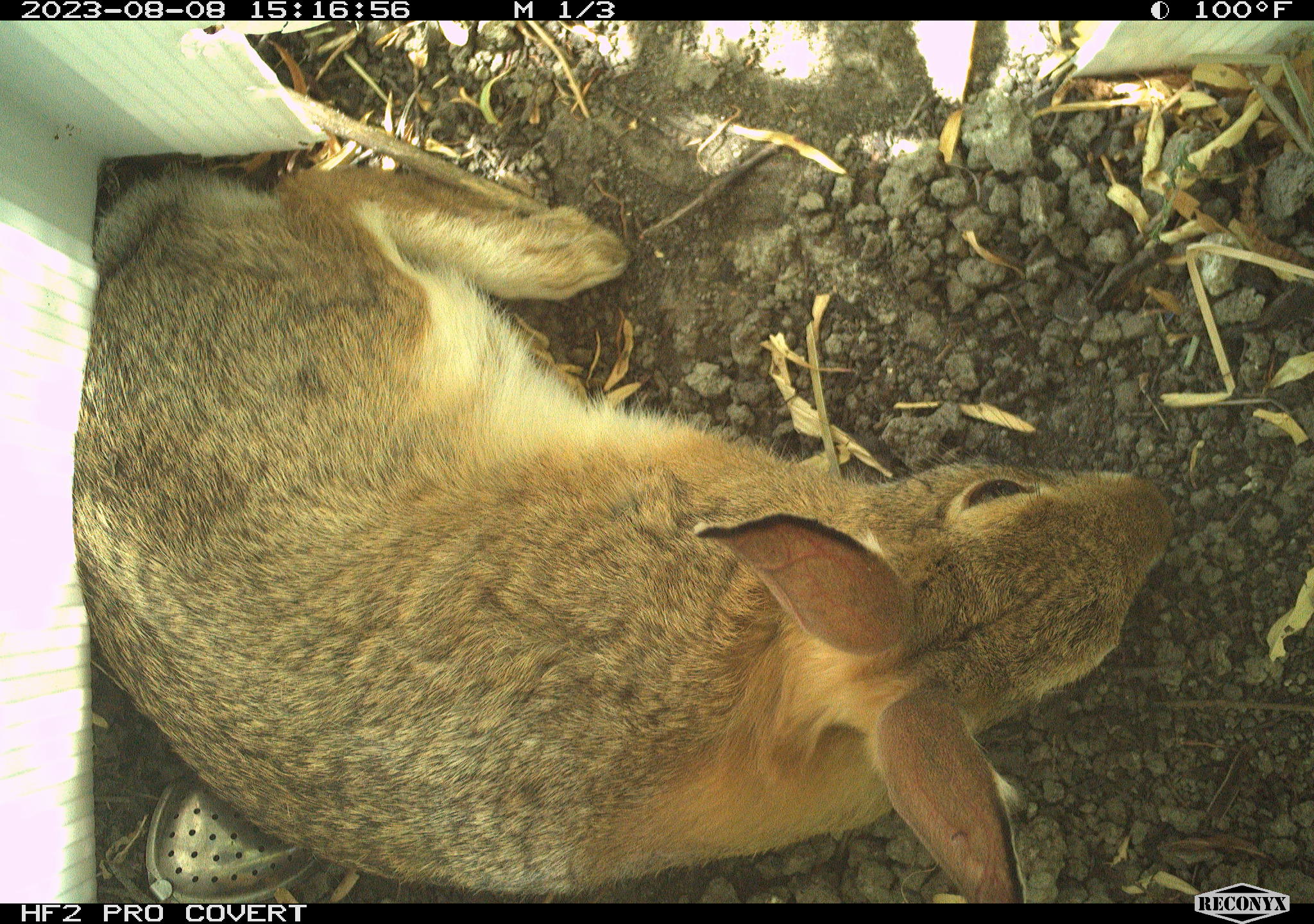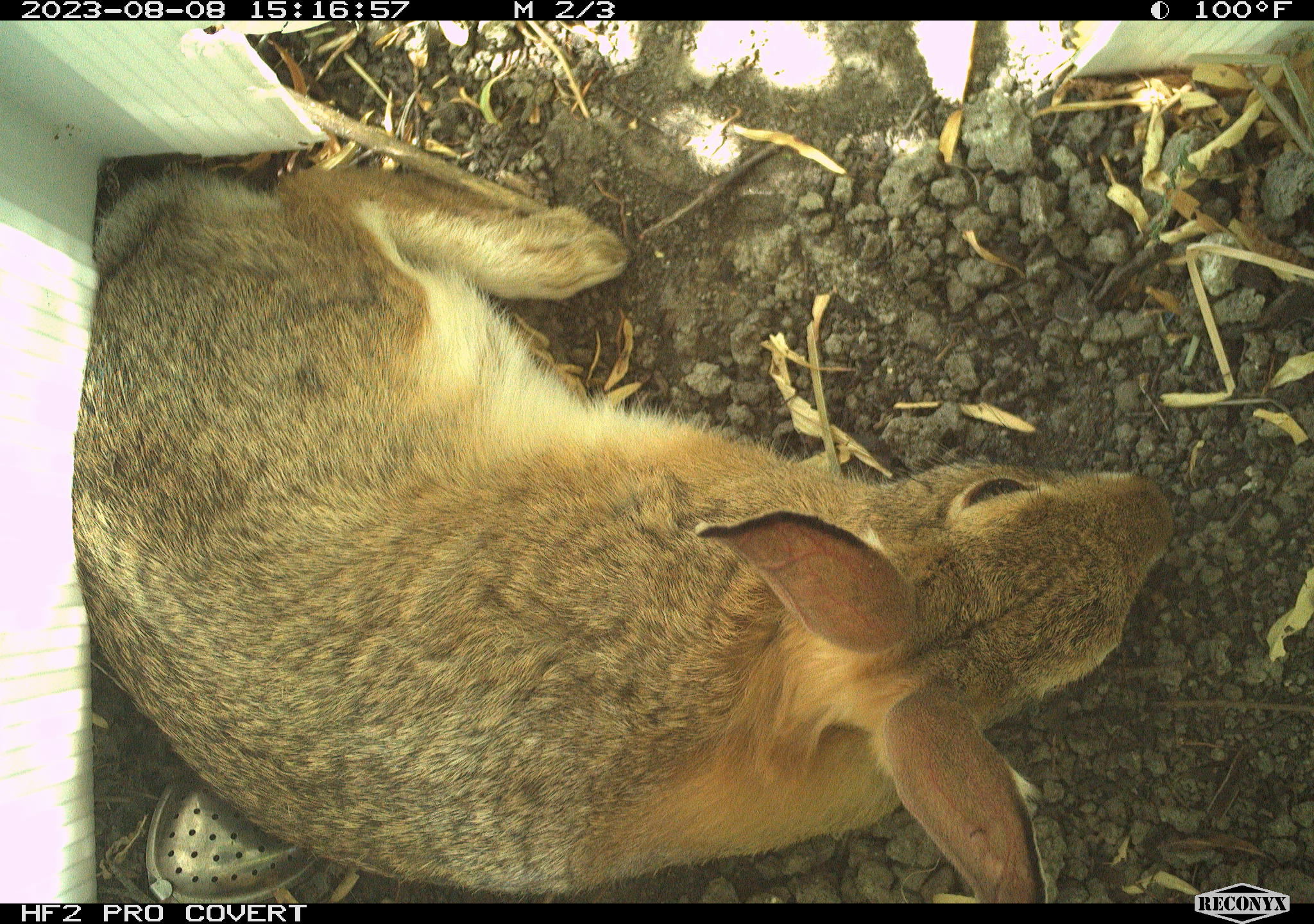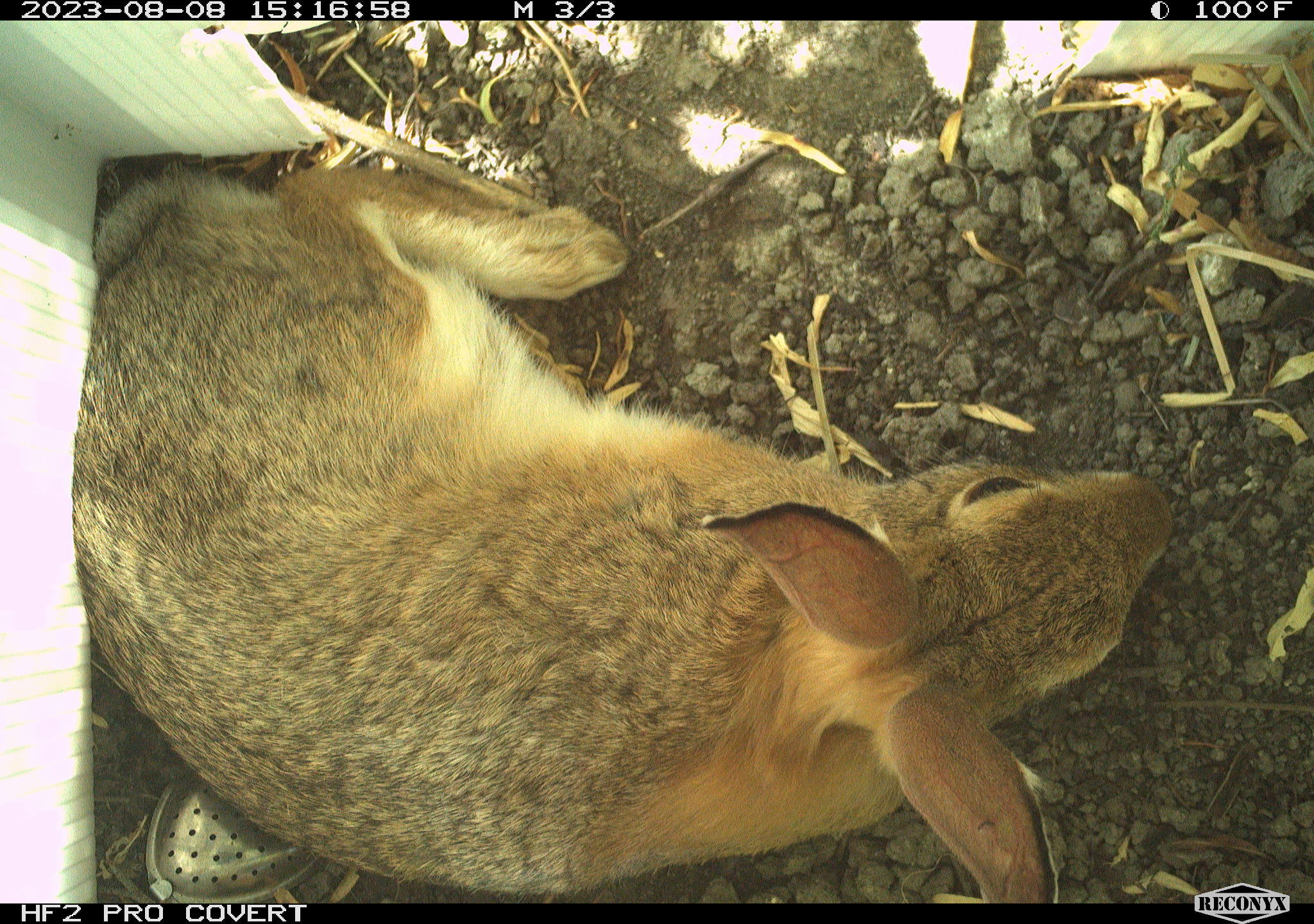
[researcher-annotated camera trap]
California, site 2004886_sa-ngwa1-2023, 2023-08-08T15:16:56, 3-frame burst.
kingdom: Animalia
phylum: Chordata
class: Mammalia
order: Lagomorpha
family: Leporidae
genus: Sylvilagus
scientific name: Sylvilagus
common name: cottontail rabbits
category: sylvilagus species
Sylvilagus species (cottontail rabbits) (Sylvilagus).